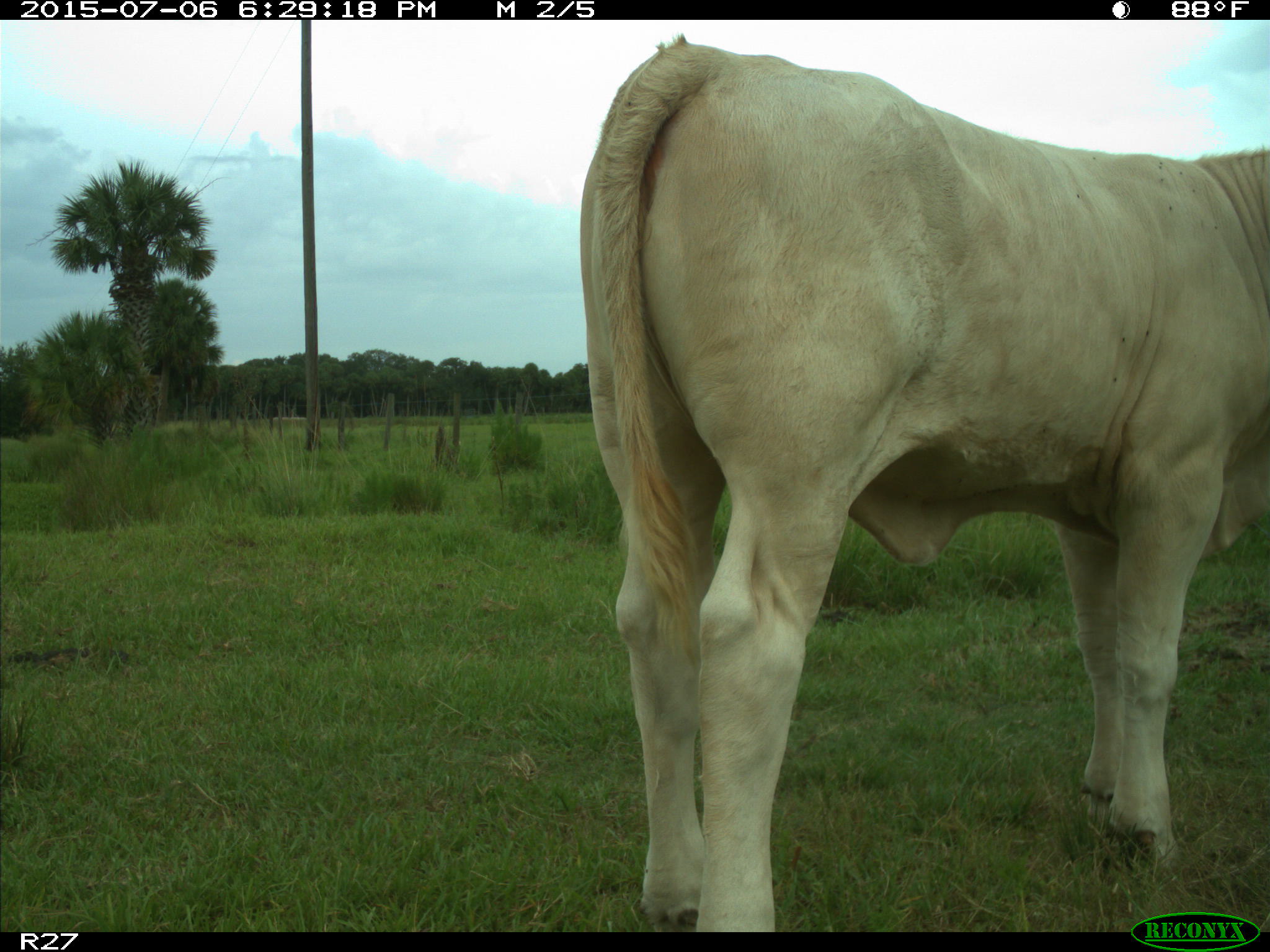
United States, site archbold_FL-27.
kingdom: Animalia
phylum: Chordata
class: Mammalia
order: Artiodactyla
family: Bovidae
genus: Bos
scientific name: Bos taurus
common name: domestic cow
Bos taurus (domestic cow).